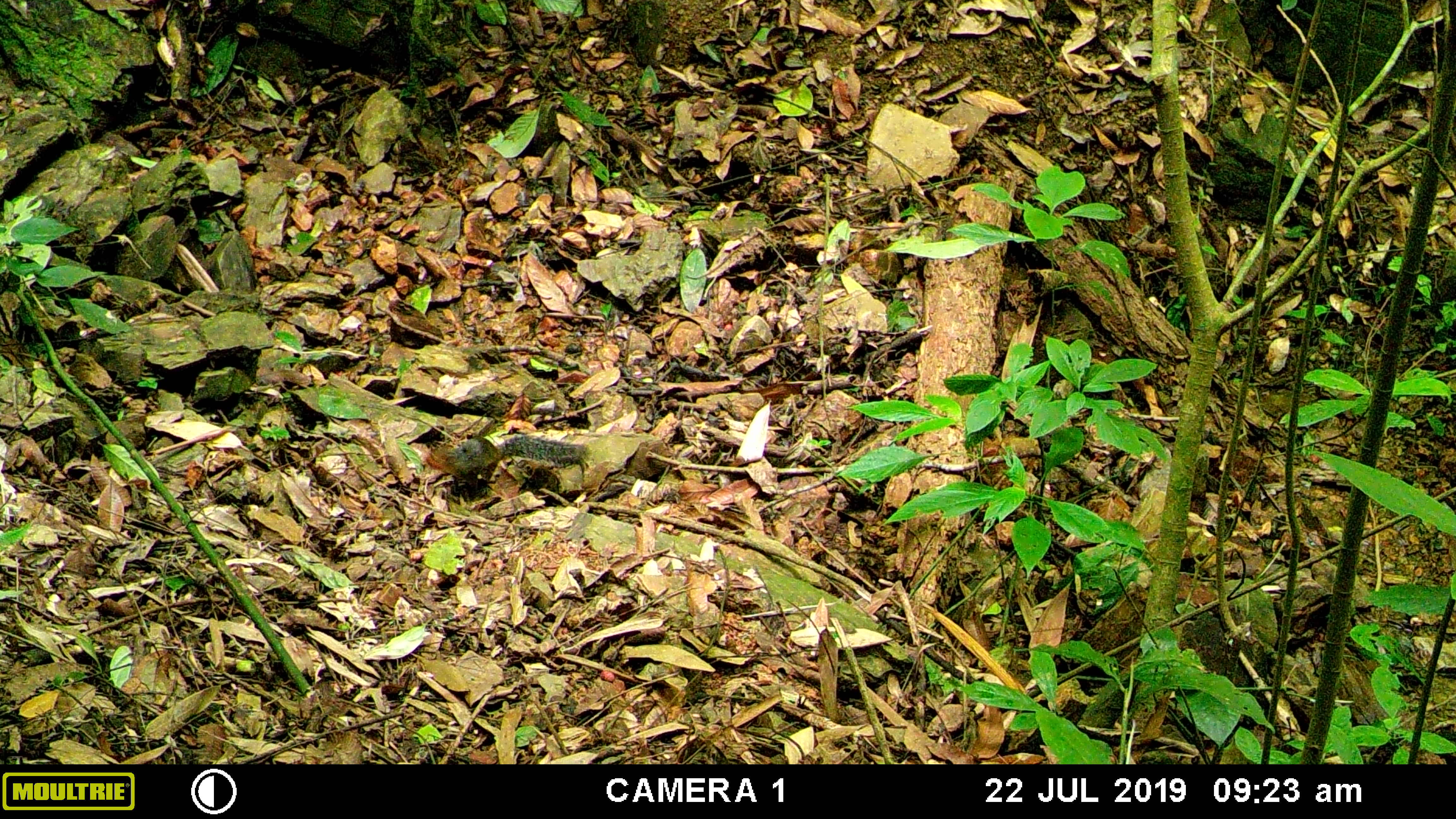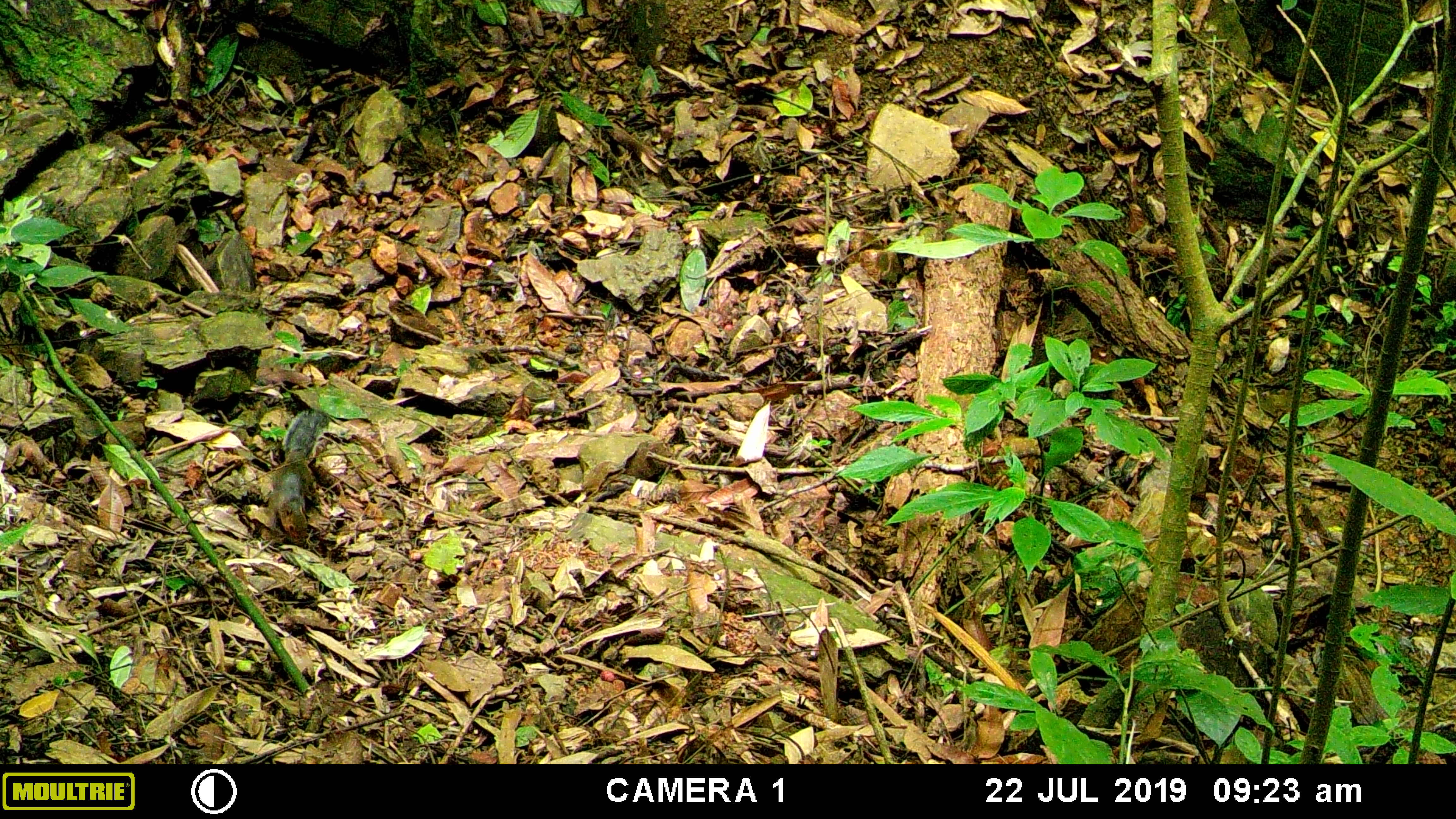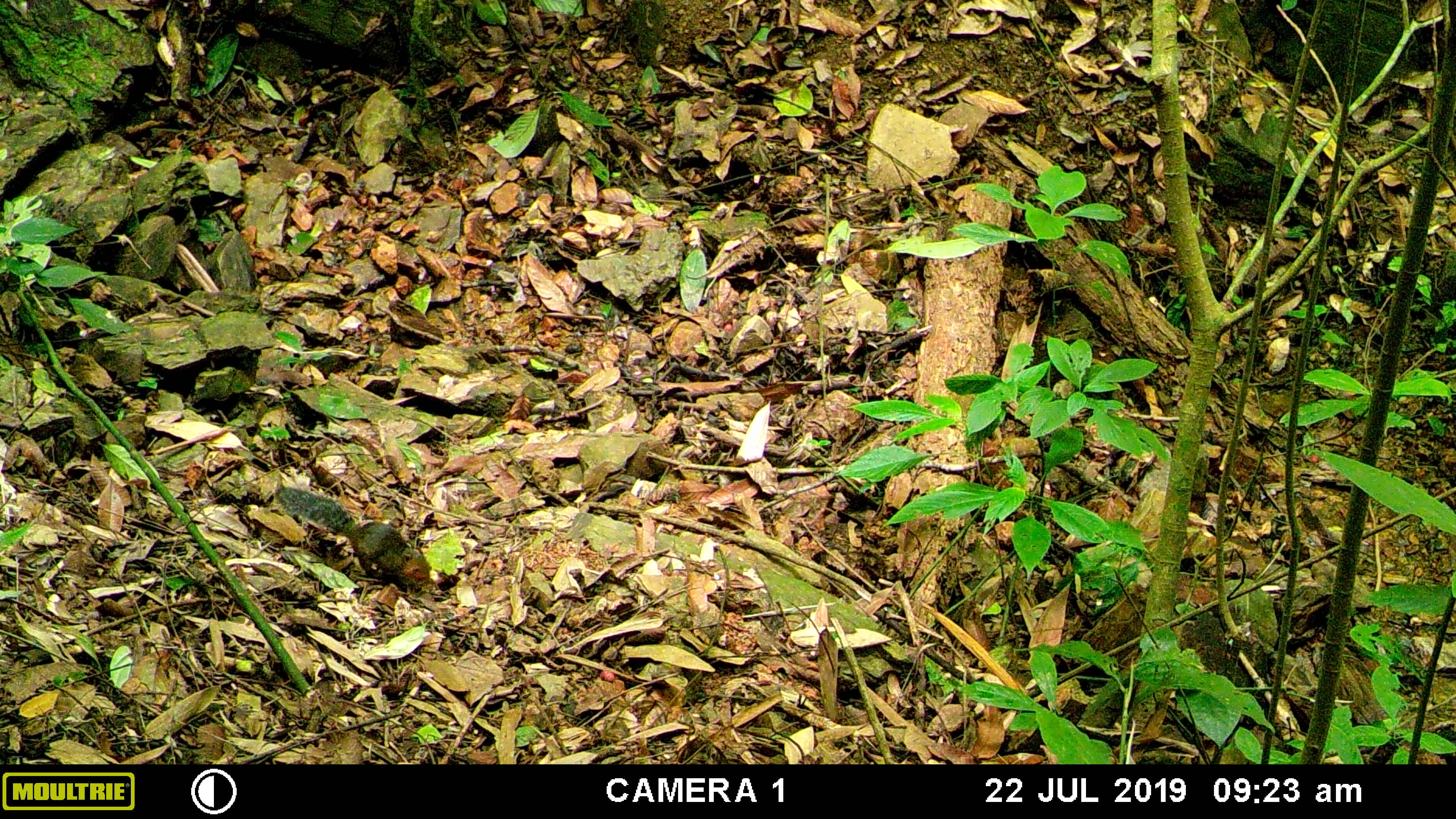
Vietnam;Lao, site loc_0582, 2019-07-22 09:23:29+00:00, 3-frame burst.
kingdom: Animalia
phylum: Chordata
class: Mammalia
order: Rodentia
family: Sciuridae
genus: Dremomys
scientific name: Dremomys rufigenis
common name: red-cheeked squirrel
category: red cheeked squirrel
Red cheeked squirrel (red-cheeked squirrel) (Dremomys rufigenis). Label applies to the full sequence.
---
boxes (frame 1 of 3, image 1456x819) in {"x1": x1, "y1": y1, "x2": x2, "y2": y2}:
red cheeked squirrel: {"x1": 422, "y1": 433, "x2": 587, "y2": 495}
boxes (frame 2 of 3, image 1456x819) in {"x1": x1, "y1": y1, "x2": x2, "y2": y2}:
red cheeked squirrel: {"x1": 270, "y1": 412, "x2": 322, "y2": 539}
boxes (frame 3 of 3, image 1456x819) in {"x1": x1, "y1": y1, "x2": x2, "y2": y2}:
red cheeked squirrel: {"x1": 273, "y1": 485, "x2": 430, "y2": 583}